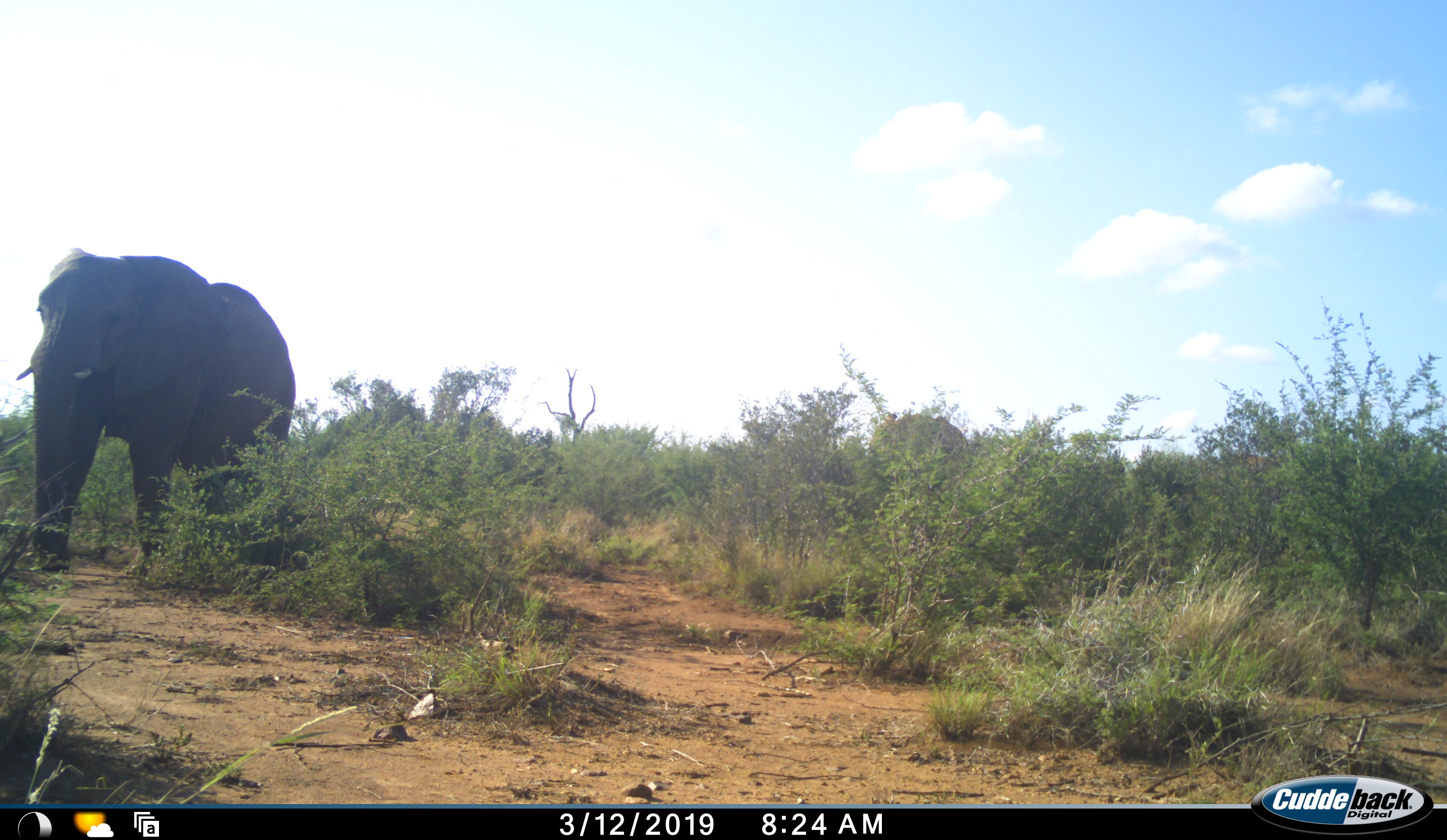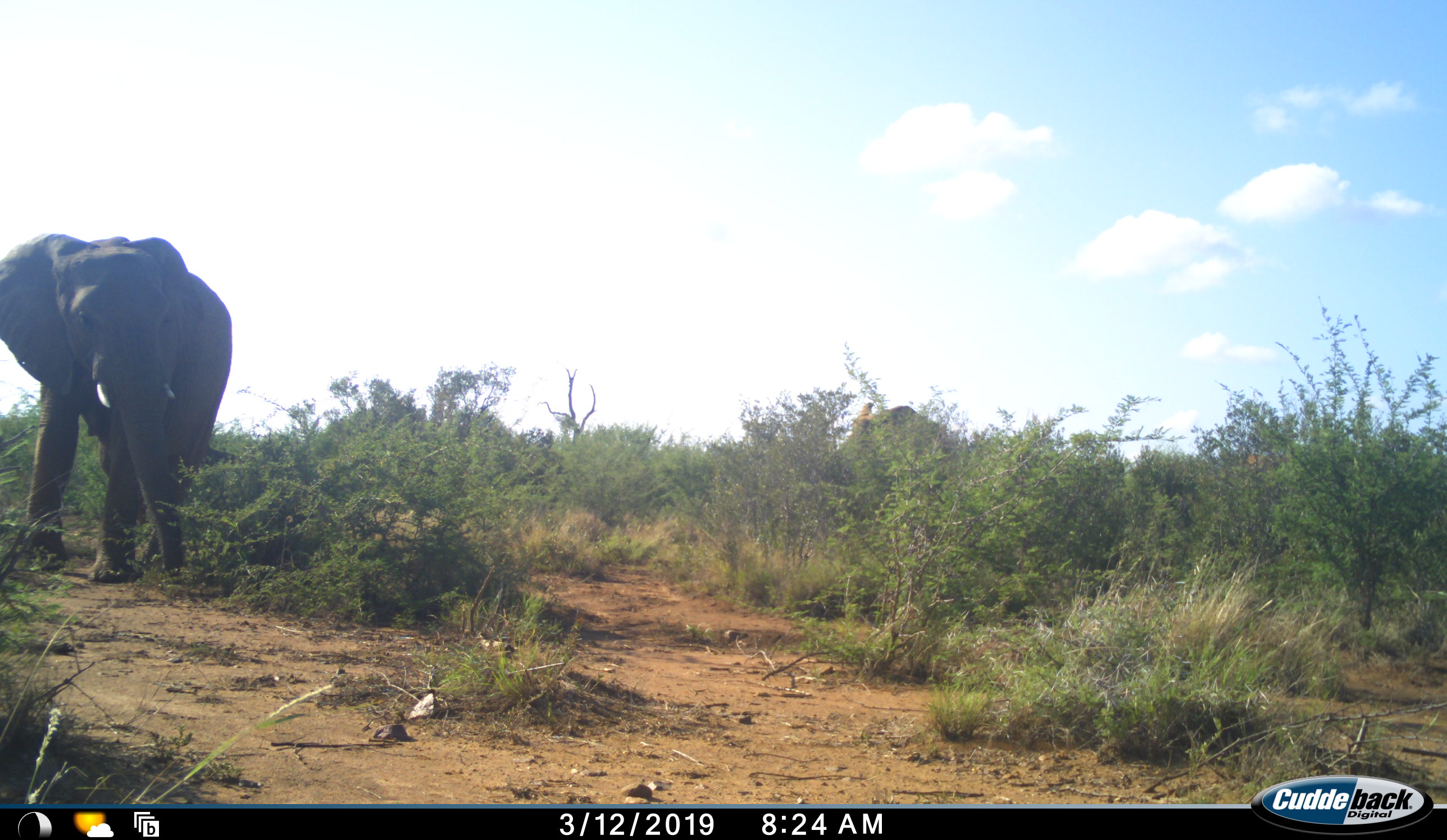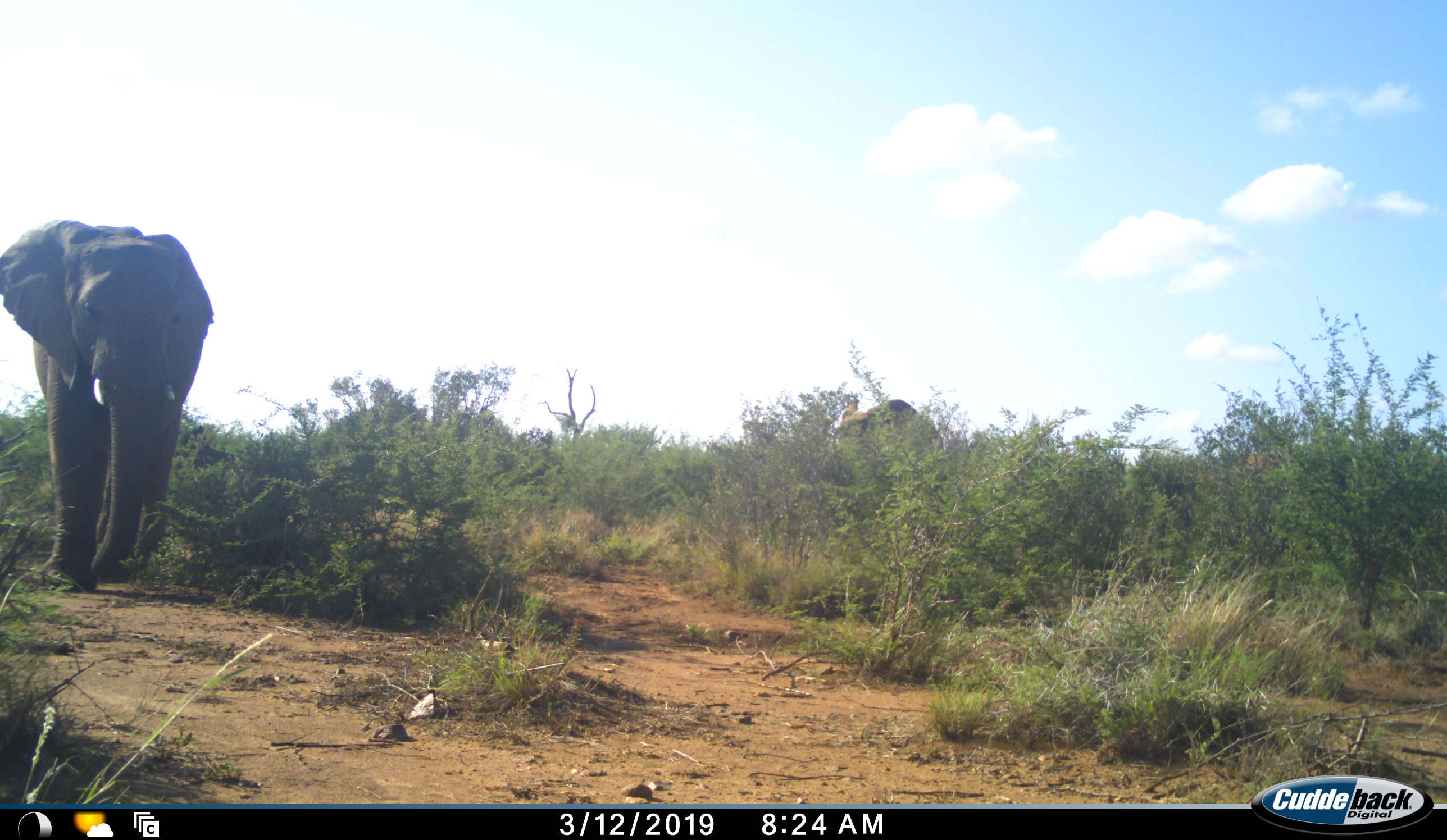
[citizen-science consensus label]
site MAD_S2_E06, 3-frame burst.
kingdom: Animalia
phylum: Chordata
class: Mammalia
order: Proboscidea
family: Elephantidae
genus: Loxodonta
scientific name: Loxodonta africana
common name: african bush elephant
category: elephant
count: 2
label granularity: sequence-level